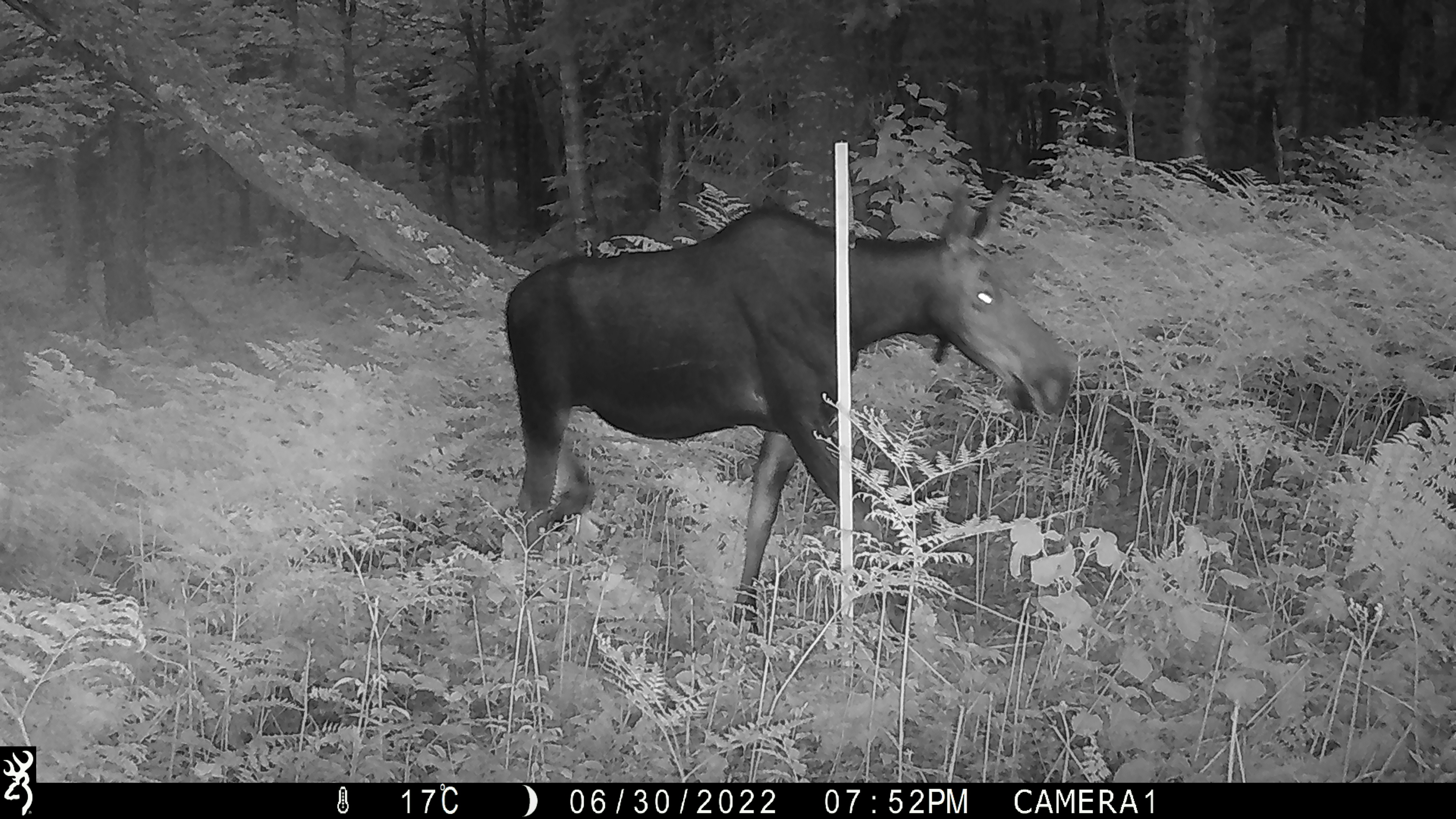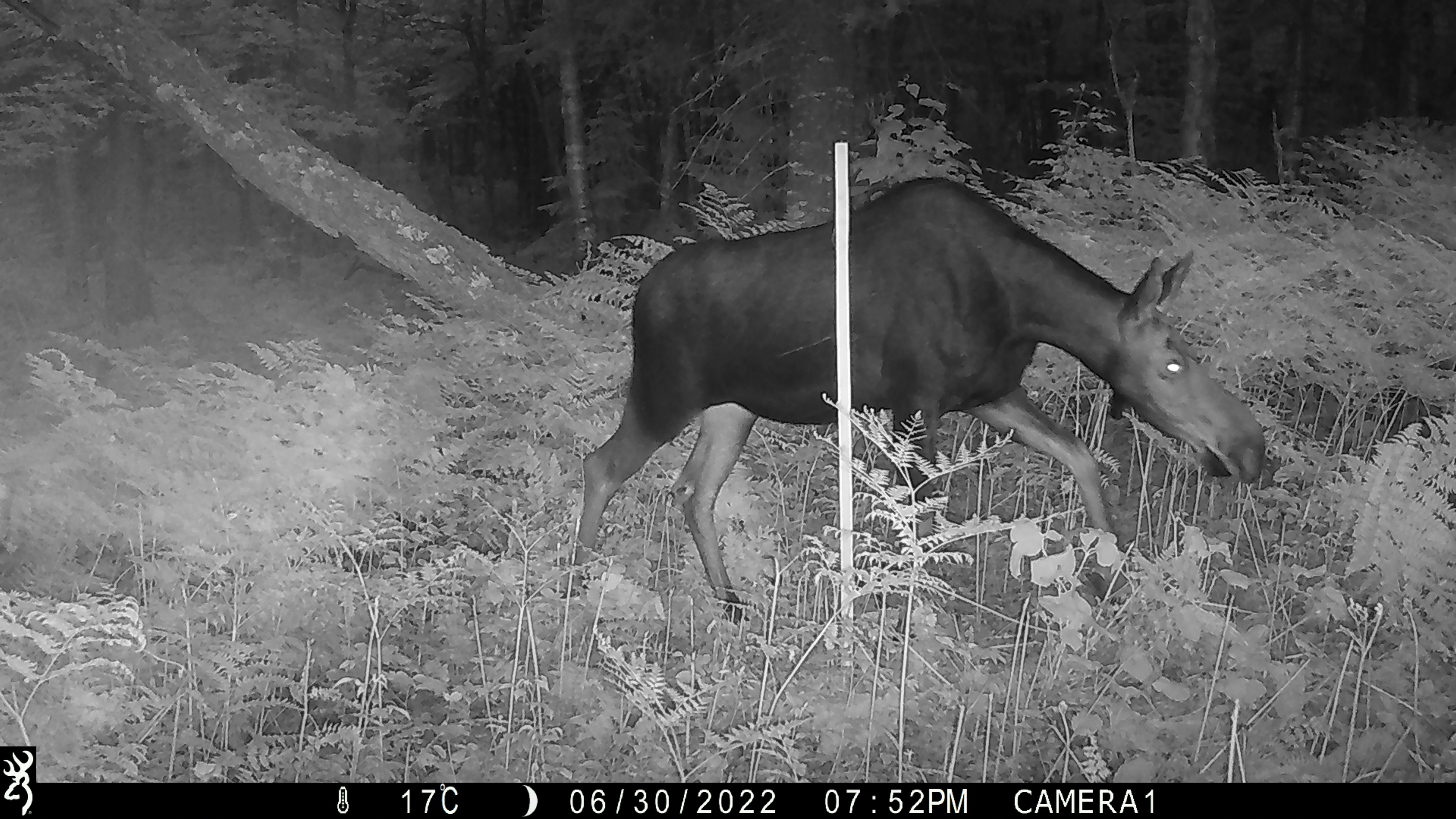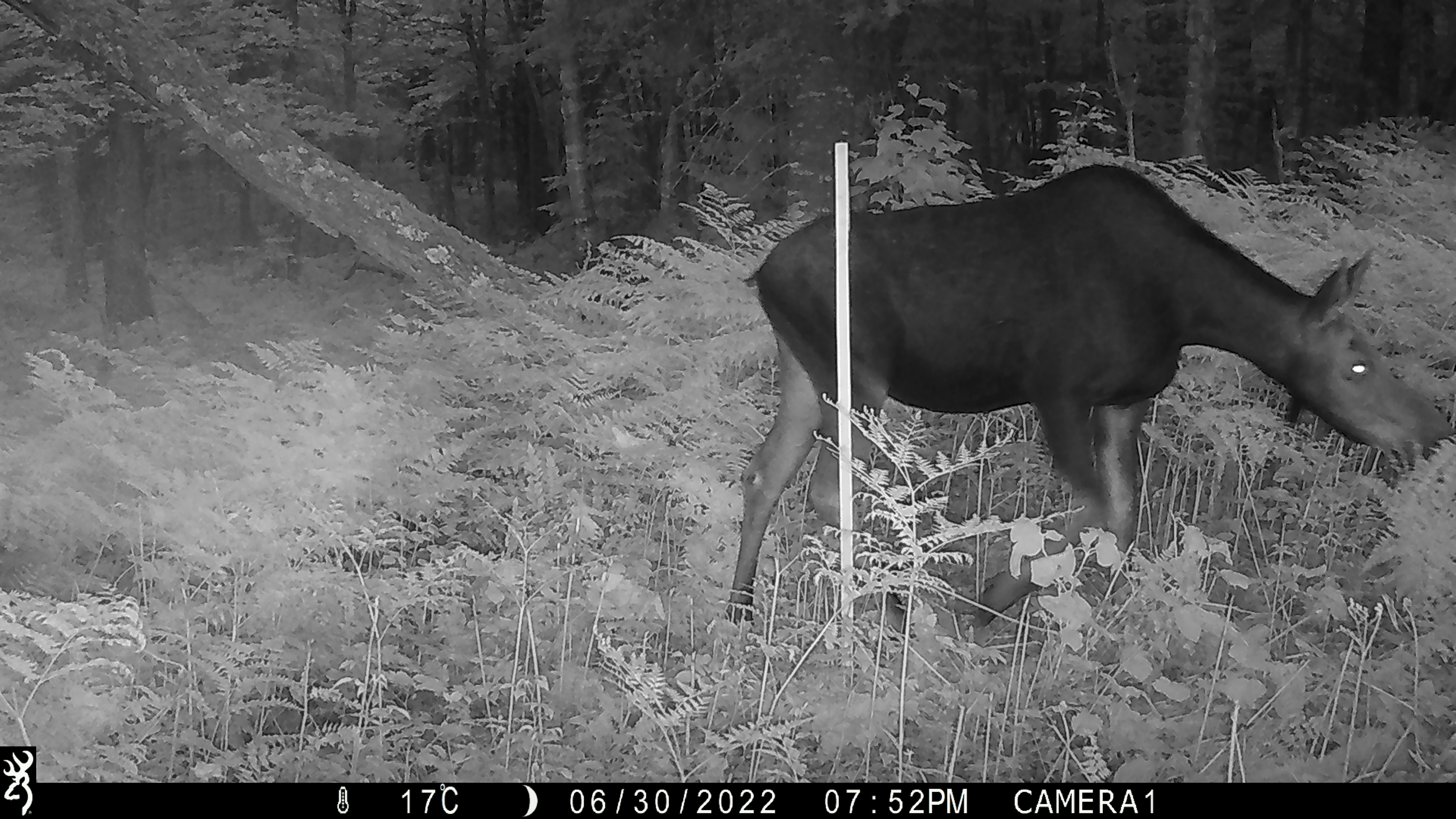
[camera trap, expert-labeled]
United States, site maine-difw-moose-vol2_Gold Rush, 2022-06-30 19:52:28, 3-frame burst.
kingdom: Animalia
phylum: Chordata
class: Mammalia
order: Artiodactyla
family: Cervidae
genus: Alces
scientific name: Alces alces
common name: moose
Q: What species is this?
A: Moose (Alces alces).